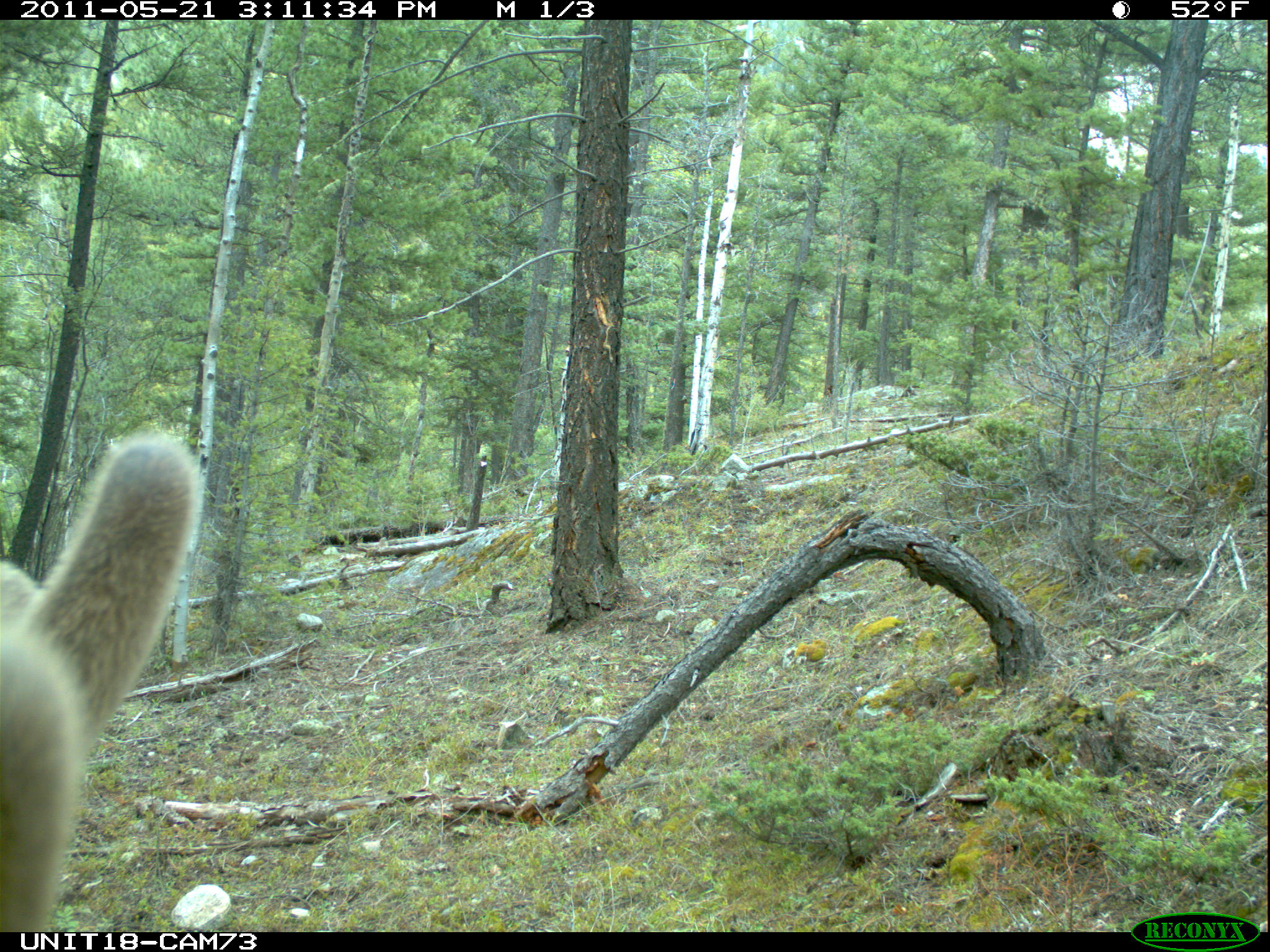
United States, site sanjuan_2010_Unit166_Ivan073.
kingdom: Animalia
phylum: Chordata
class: Mammalia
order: Artiodactyla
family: Cervidae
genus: Cervus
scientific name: Cervus elaphus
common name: red deer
Cervus elaphus (red deer).